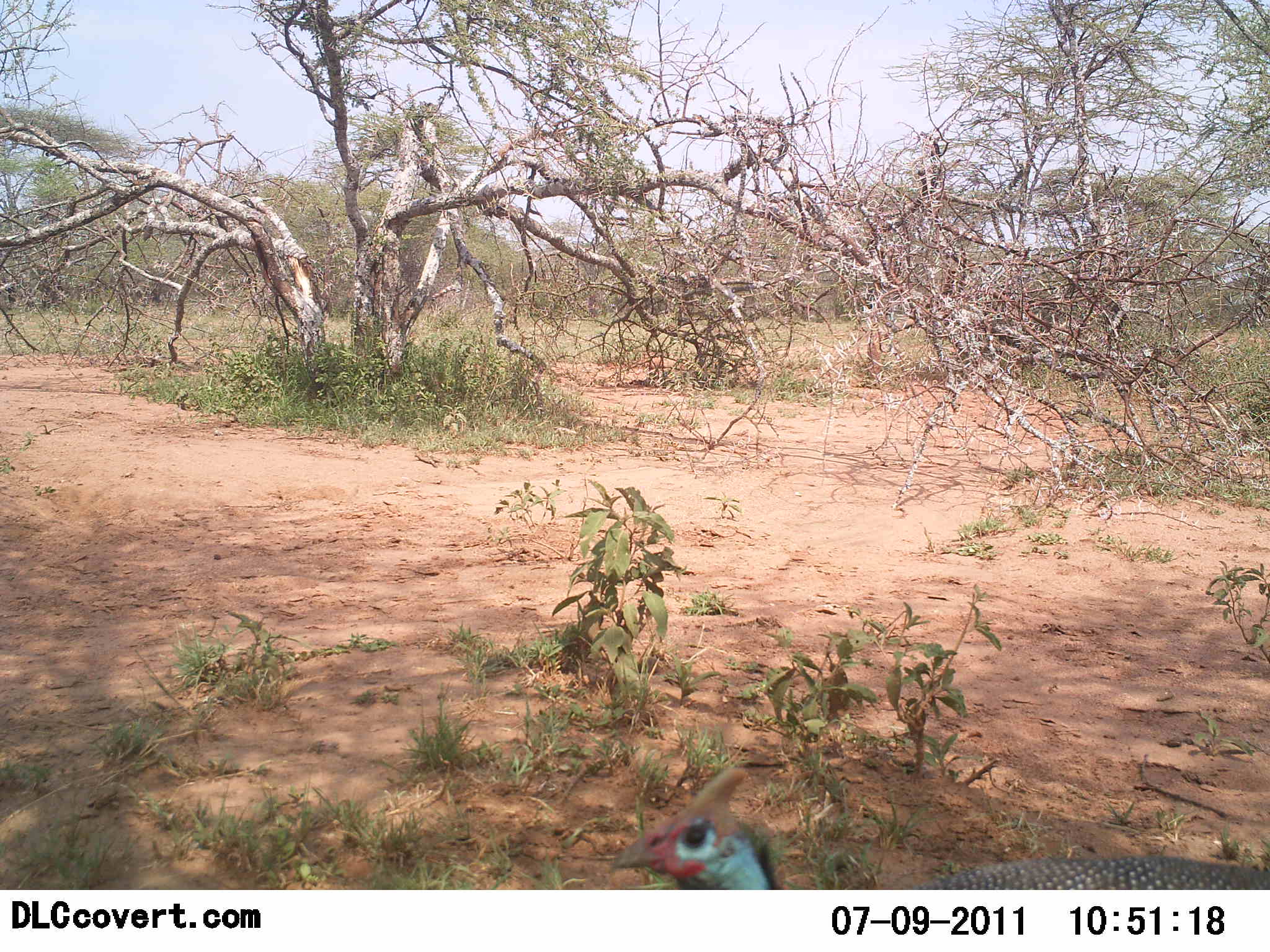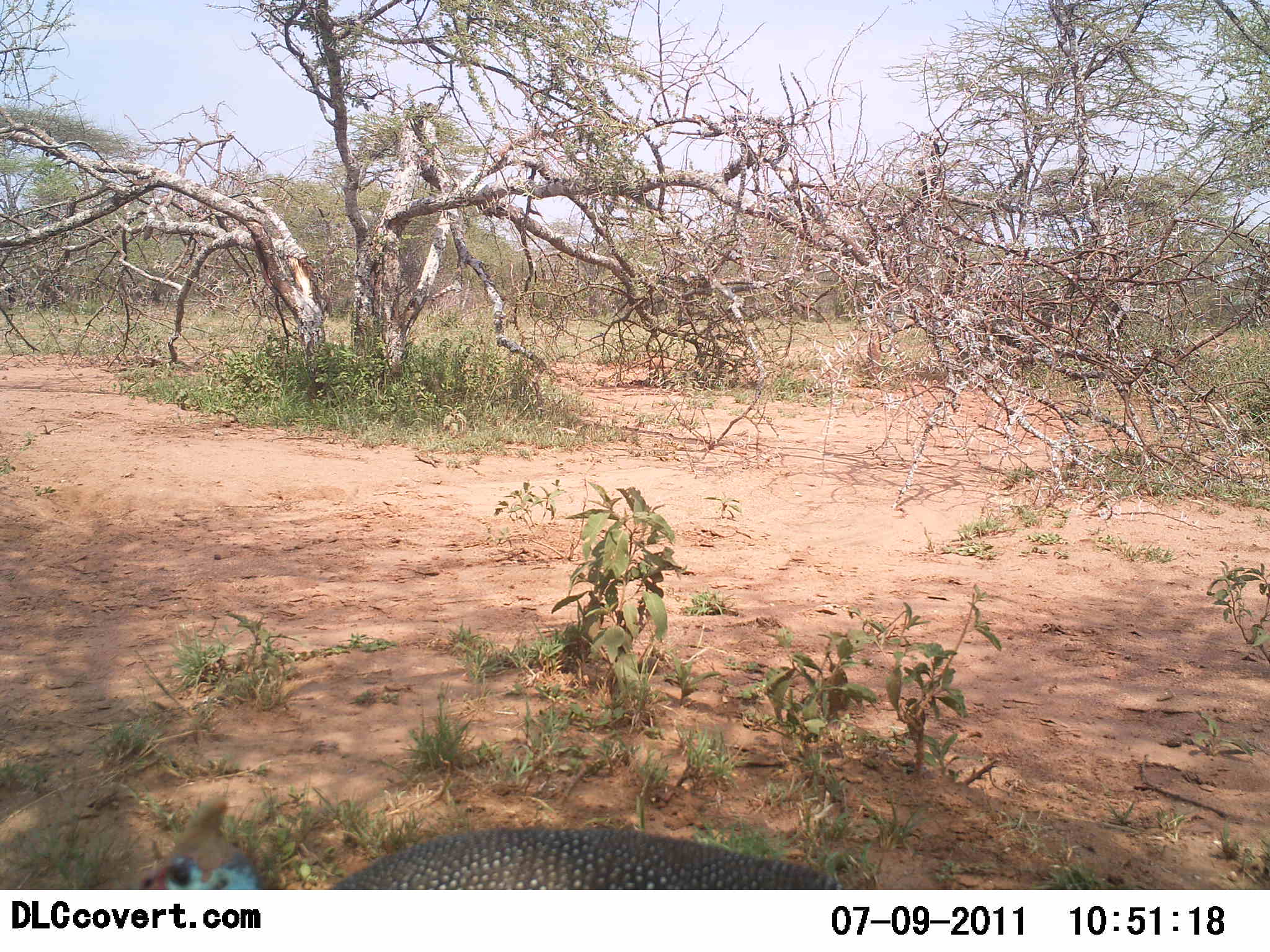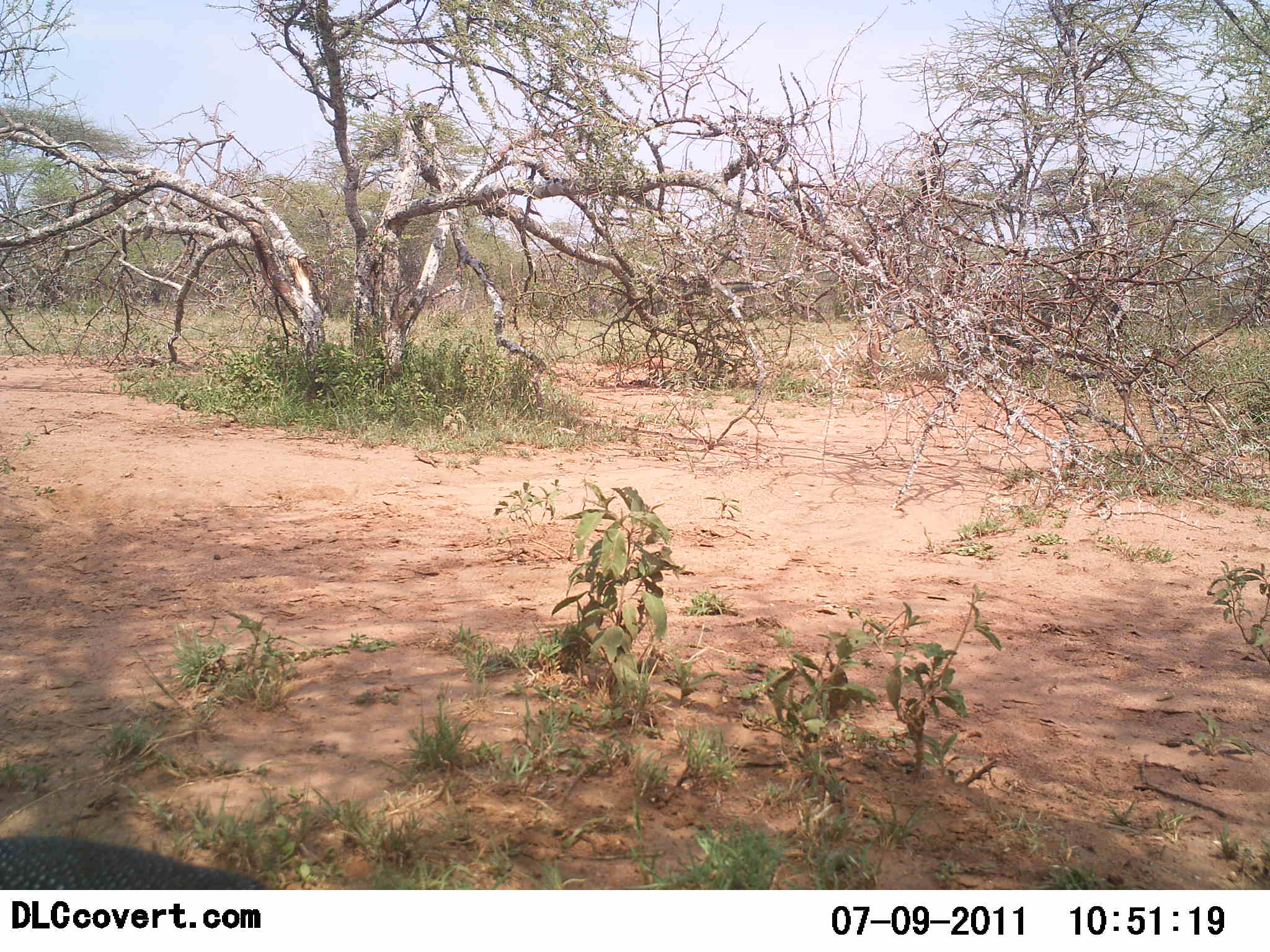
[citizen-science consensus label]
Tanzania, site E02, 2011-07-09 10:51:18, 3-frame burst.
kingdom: Animalia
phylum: Chordata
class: Aves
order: Galliformes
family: Numididae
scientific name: Numididae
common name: guinea fowl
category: guineafowl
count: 1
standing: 0%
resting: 0%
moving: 100%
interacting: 0%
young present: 0%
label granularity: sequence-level